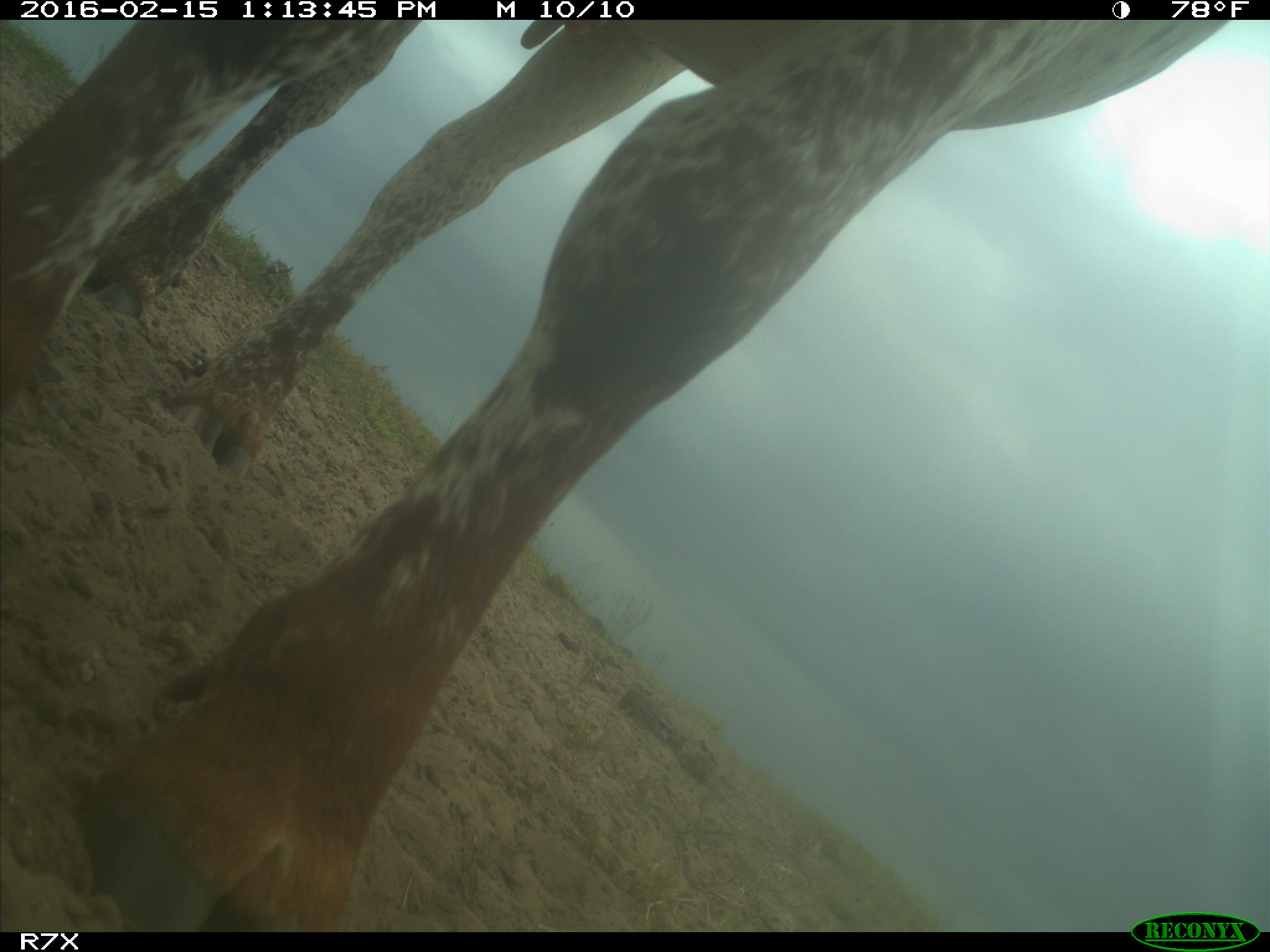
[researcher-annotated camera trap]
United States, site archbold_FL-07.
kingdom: Animalia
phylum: Chordata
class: Mammalia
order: Artiodactyla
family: Bovidae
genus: Bos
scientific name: Bos taurus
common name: domestic cow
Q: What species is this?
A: Bos taurus (domestic cow).